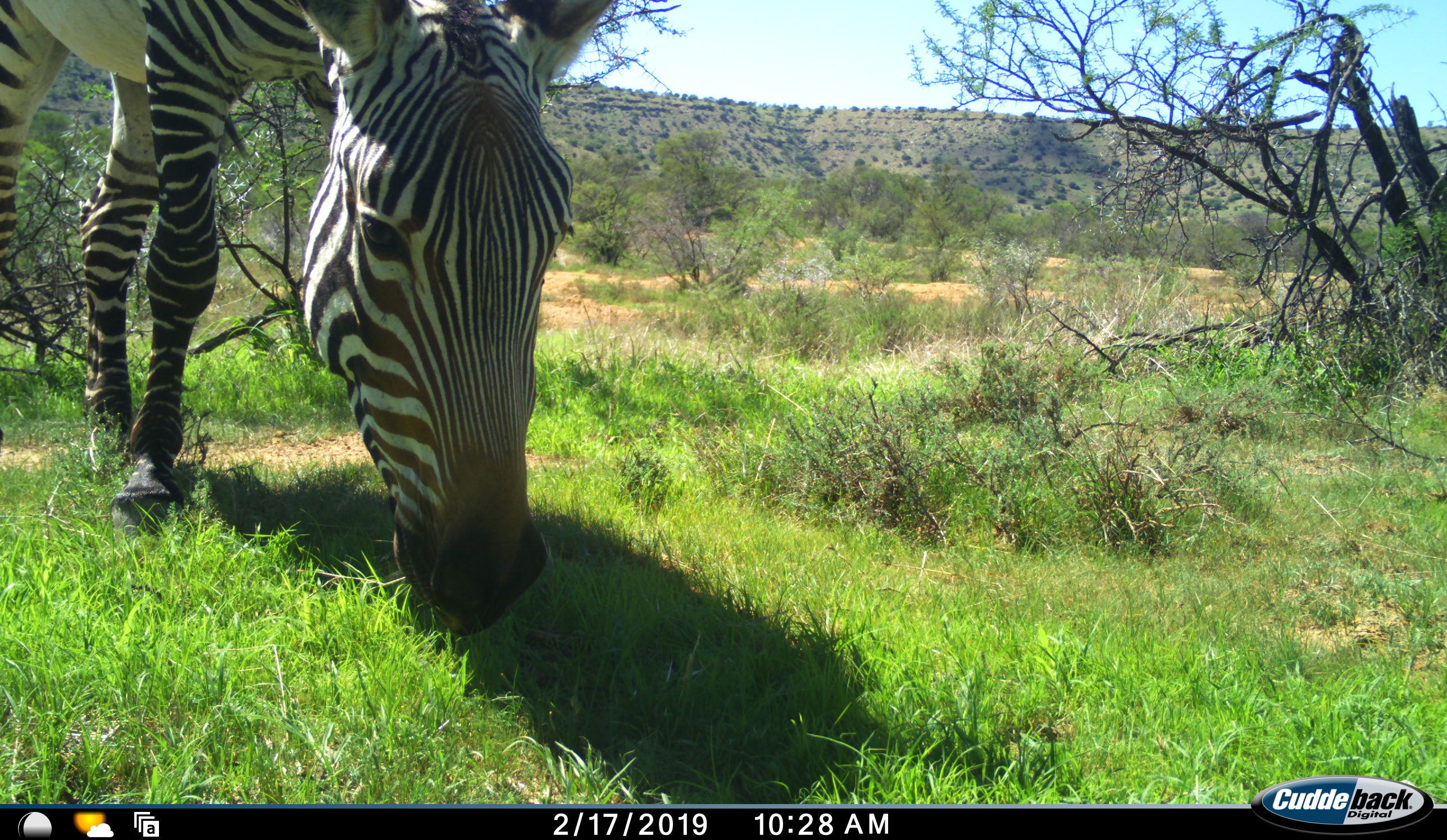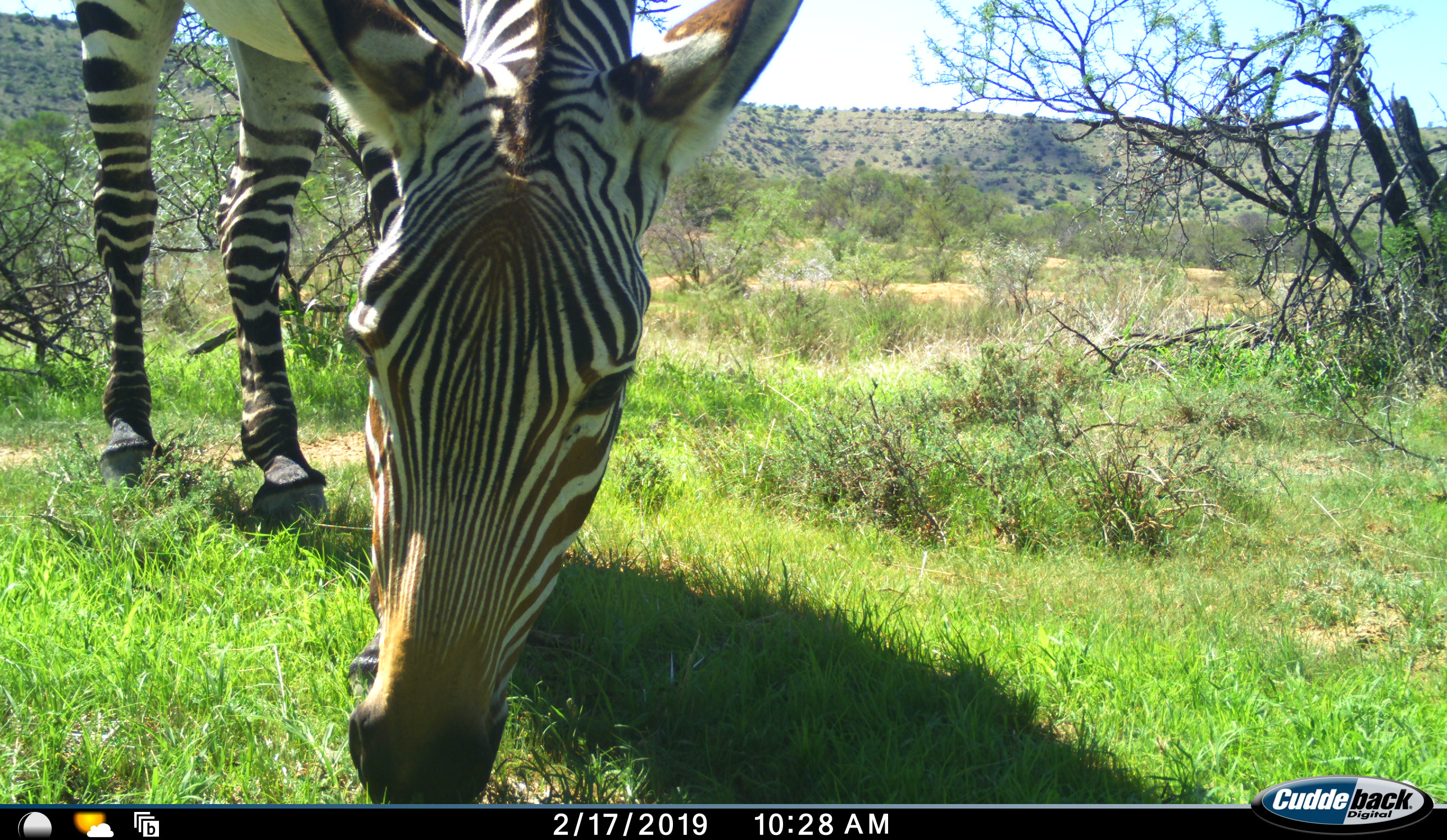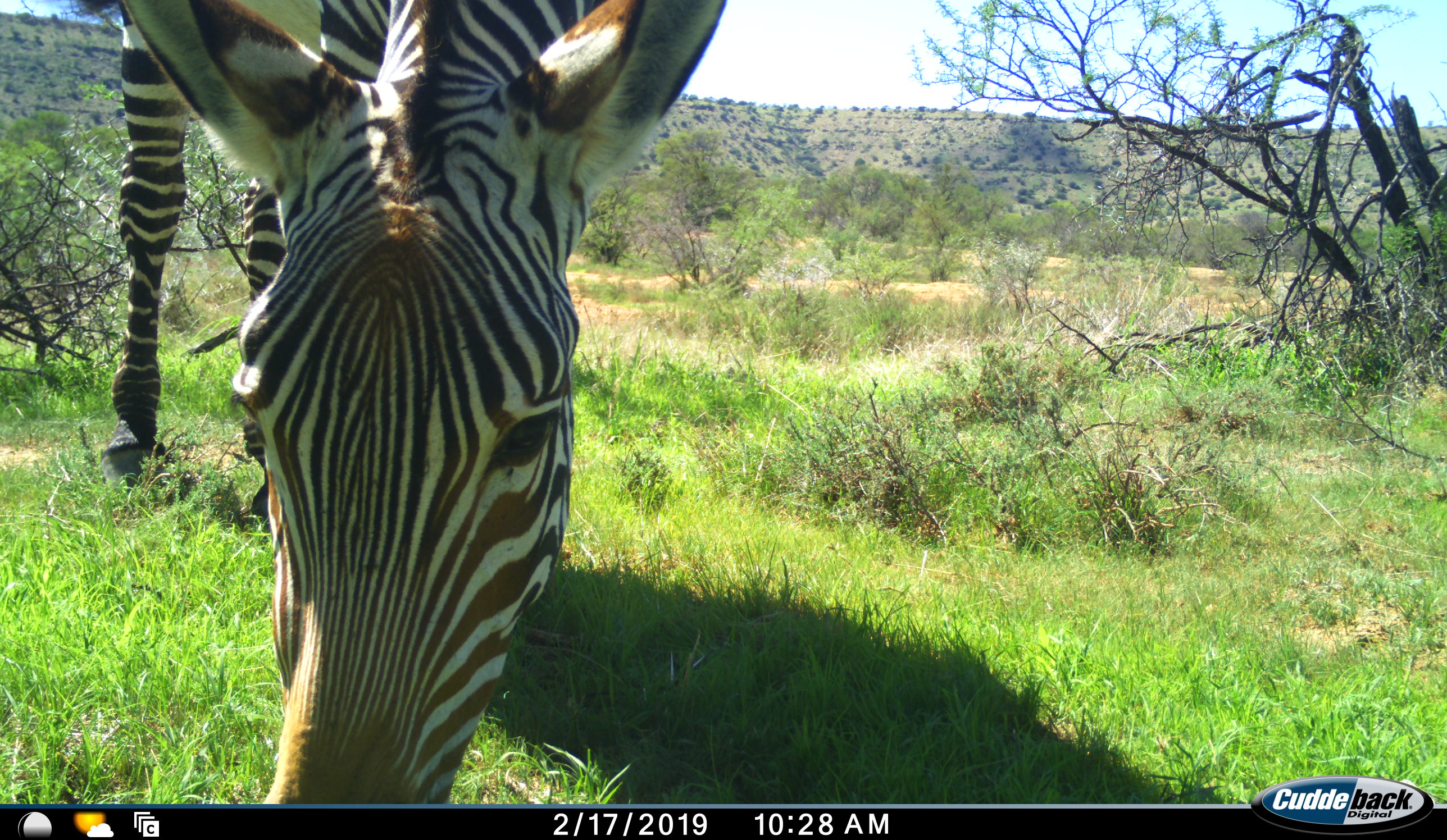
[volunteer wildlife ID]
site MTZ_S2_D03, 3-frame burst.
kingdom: Animalia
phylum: Chordata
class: Mammalia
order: Perissodactyla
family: Equidae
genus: Equus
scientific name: Equus zebra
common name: mountain zebra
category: zebramountain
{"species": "zebramountain (mountain zebra) (Equus zebra)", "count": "1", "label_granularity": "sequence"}